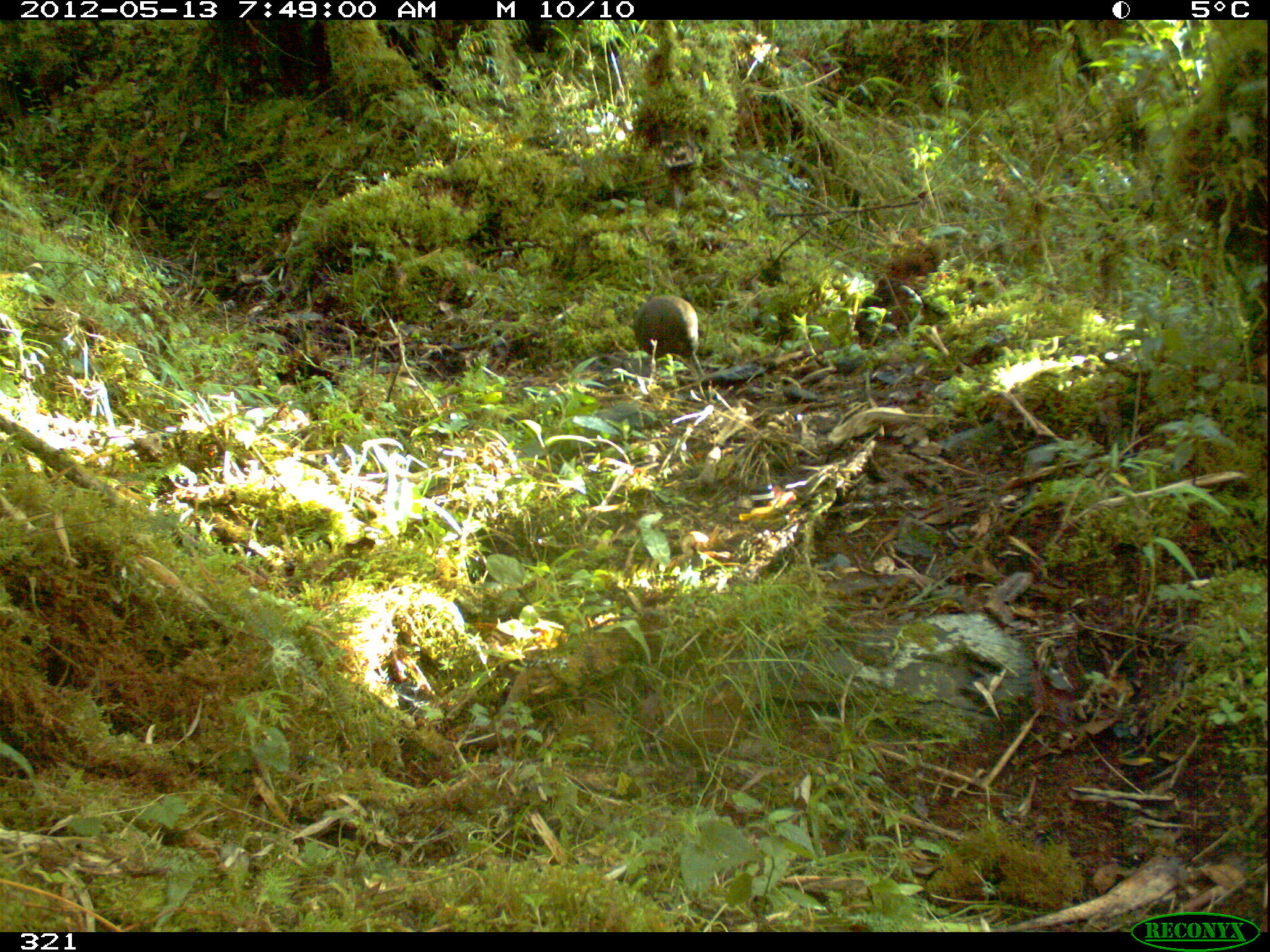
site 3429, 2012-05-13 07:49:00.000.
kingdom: Animalia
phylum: Chordata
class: Aves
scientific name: Aves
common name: bird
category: unknown bird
Unknown bird (bird) (Aves).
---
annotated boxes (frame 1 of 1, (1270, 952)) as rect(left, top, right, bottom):
unknown bird: rect(632, 296, 705, 378)